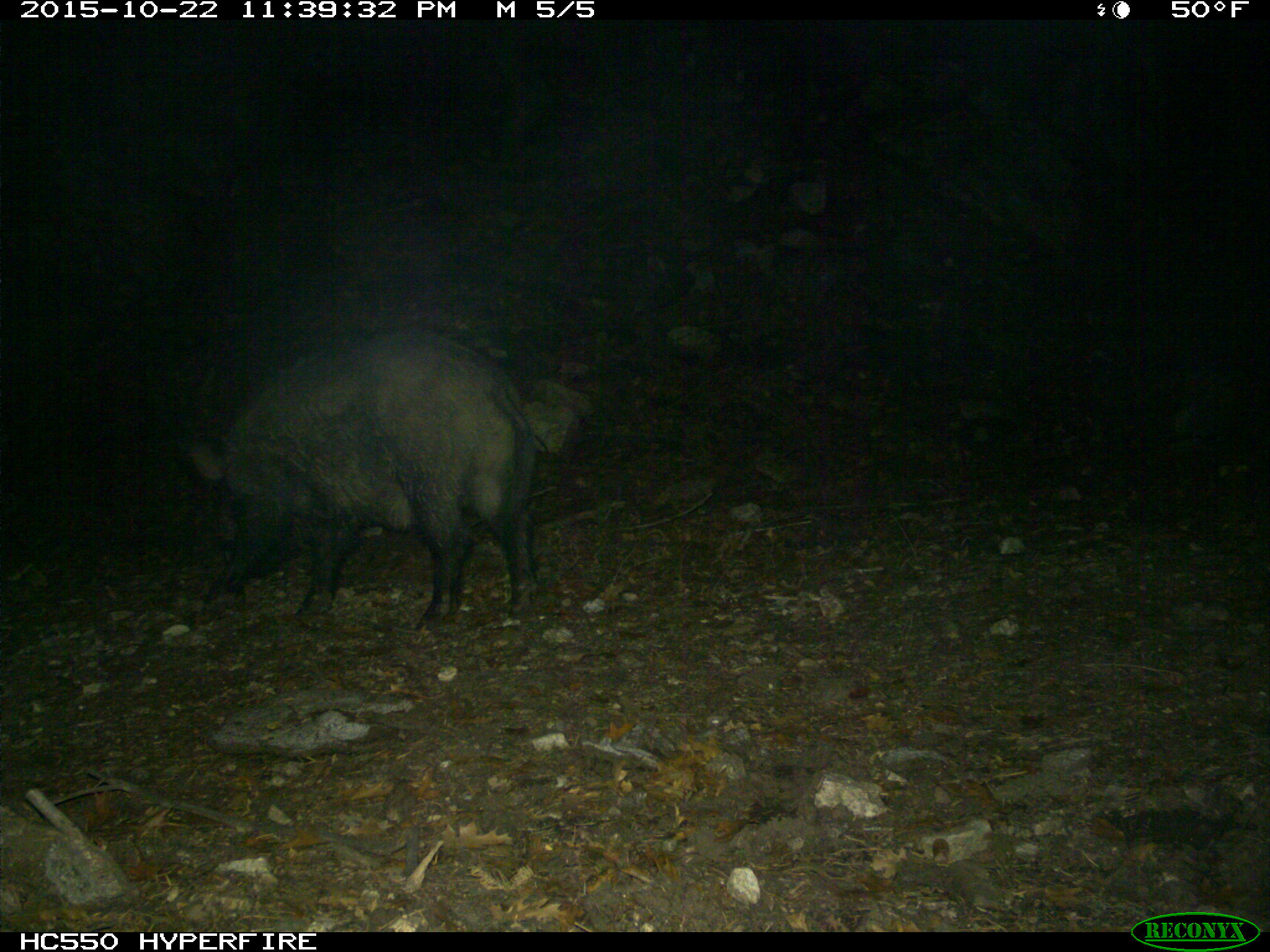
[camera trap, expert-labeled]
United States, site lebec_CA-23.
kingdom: Animalia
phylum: Chordata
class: Mammalia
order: Artiodactyla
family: Suidae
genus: Sus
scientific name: Sus scrofa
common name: wild boar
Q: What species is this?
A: Sus scrofa (wild boar).